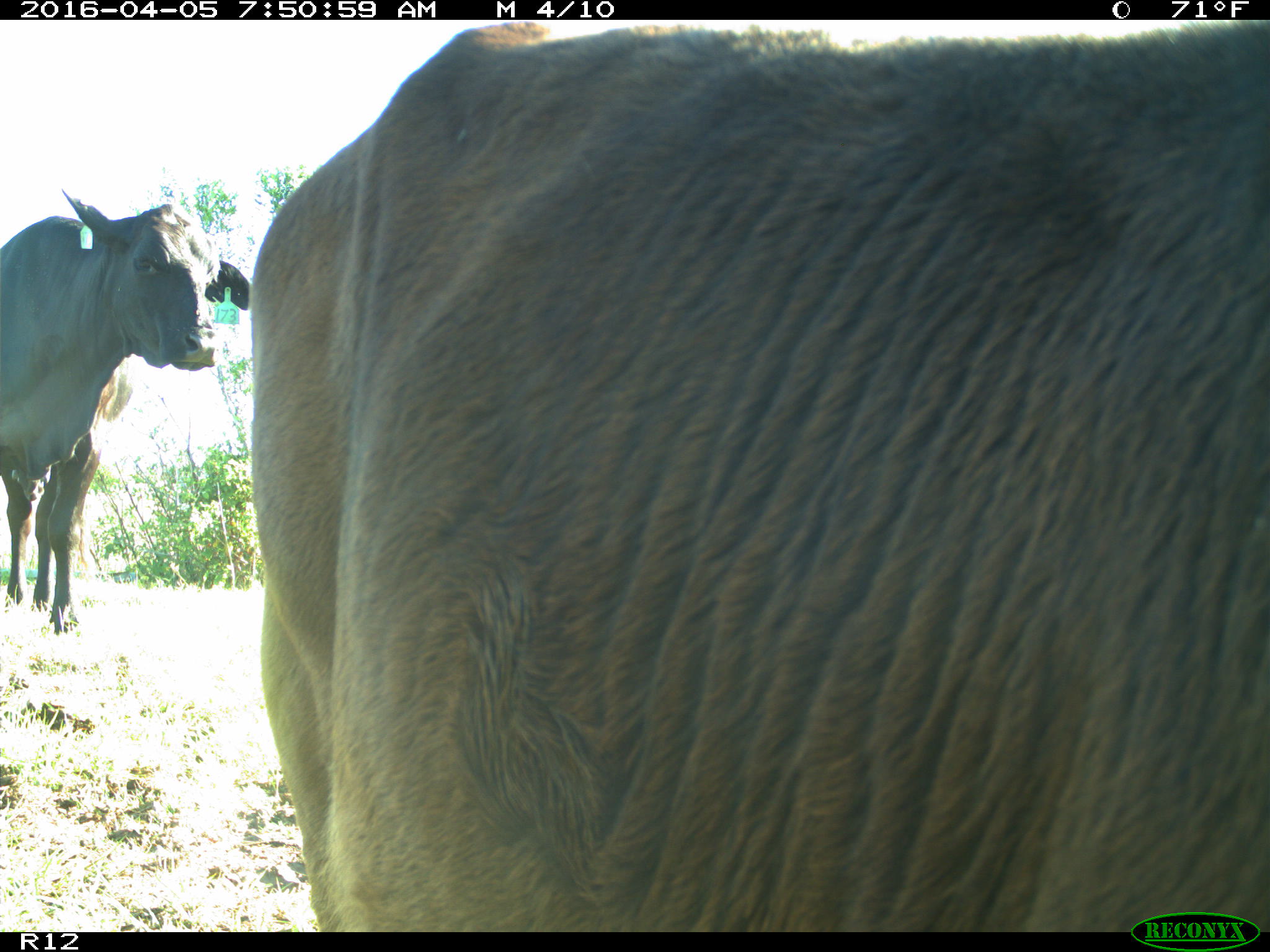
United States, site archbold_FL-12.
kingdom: Animalia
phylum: Chordata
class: Mammalia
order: Artiodactyla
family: Bovidae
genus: Bos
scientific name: Bos taurus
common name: domestic cow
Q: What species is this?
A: Bos taurus (domestic cow).